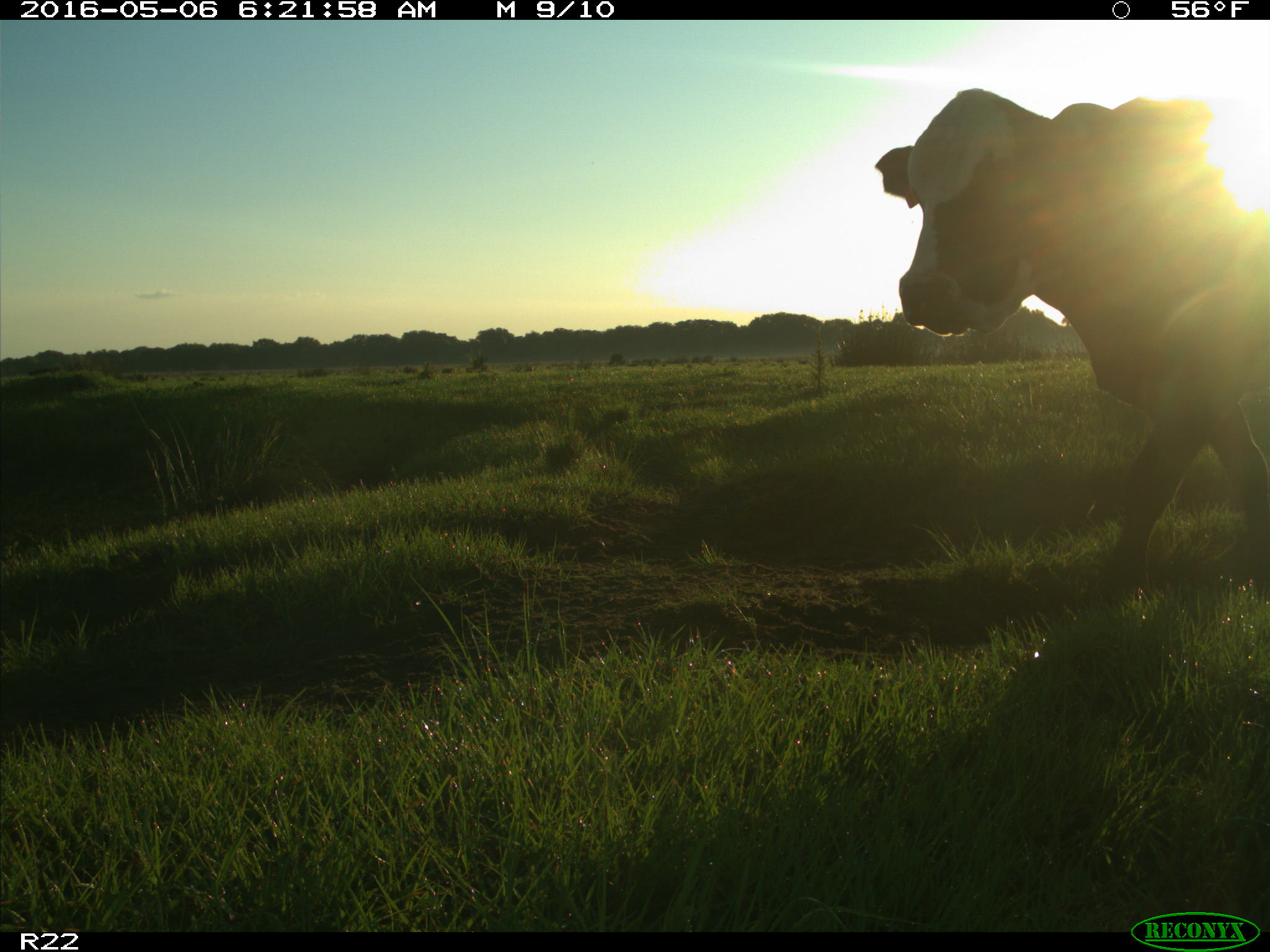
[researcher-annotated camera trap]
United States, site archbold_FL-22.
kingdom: Animalia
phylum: Chordata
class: Mammalia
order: Artiodactyla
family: Bovidae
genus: Bos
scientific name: Bos taurus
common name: domestic cow